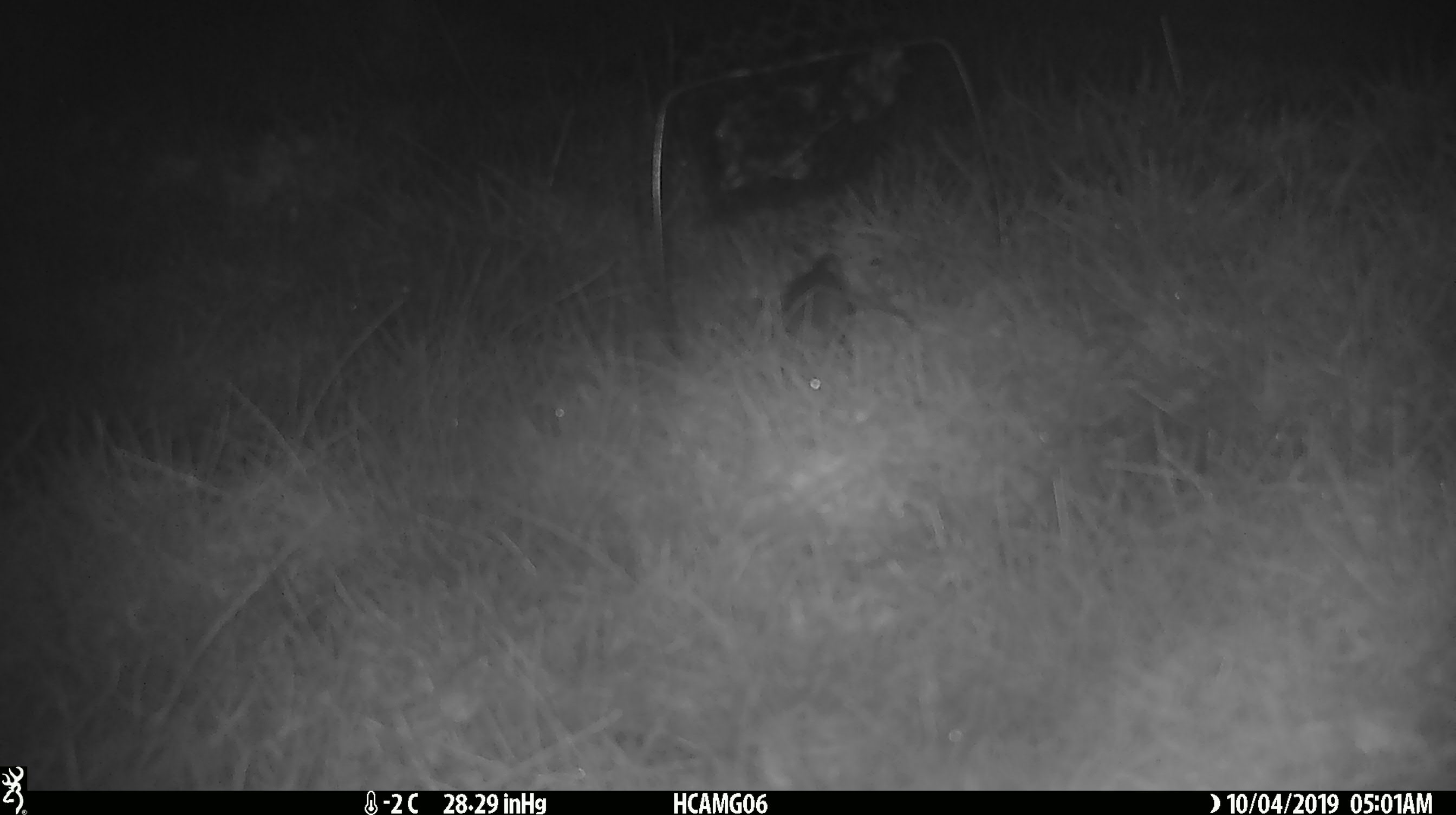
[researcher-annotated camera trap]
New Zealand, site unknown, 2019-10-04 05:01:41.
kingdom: Animalia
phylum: Chordata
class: Mammalia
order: Rodentia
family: Muridae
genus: Mus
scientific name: Mus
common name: mouse